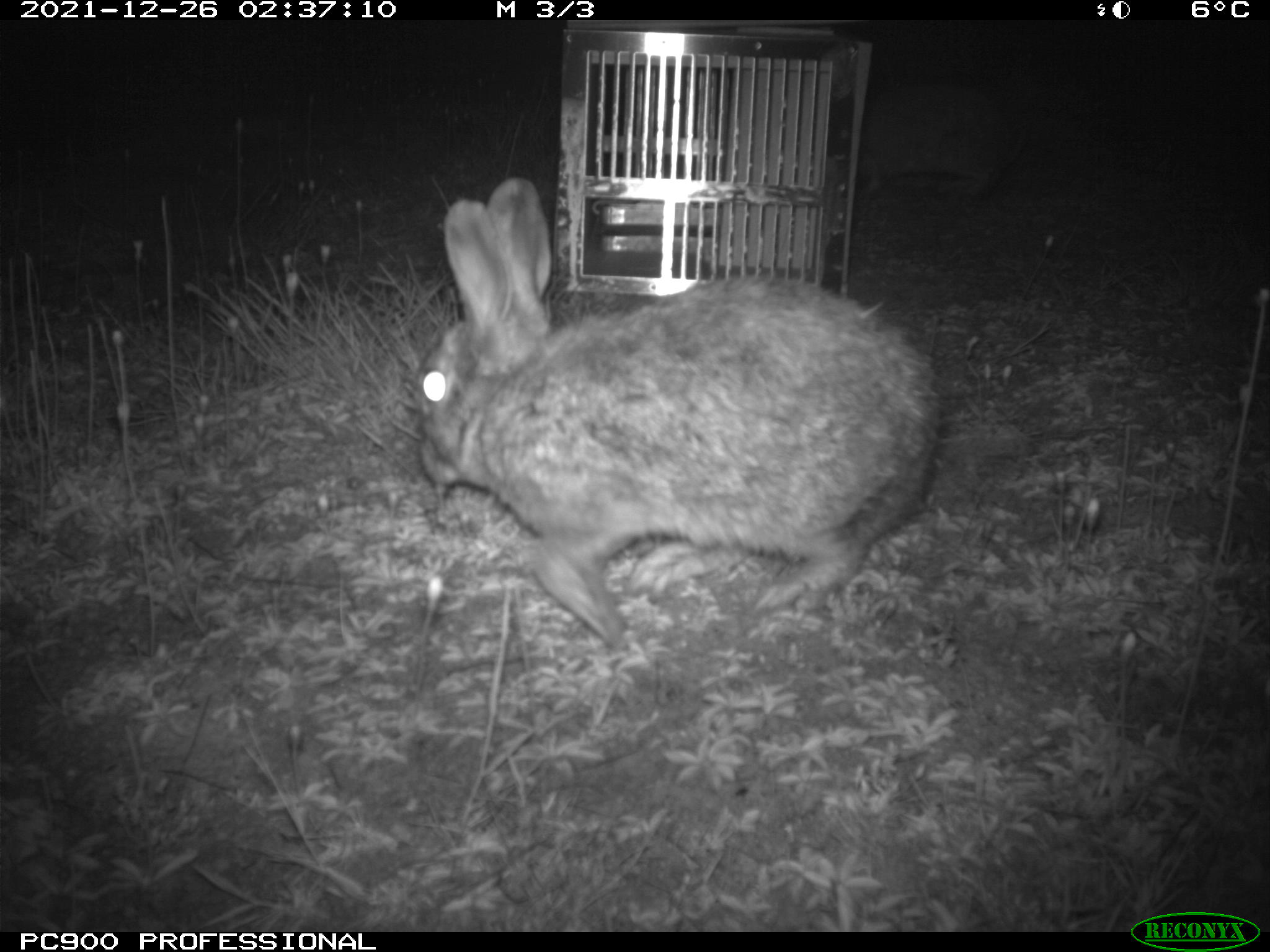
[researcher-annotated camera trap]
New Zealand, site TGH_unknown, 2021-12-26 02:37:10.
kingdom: Animalia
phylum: Chordata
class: Mammalia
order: Lagomorpha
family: Leporidae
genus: Oryctolagus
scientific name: Oryctolagus cuniculus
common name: european rabbit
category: rabbit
Rabbit (european rabbit) (Oryctolagus cuniculus).